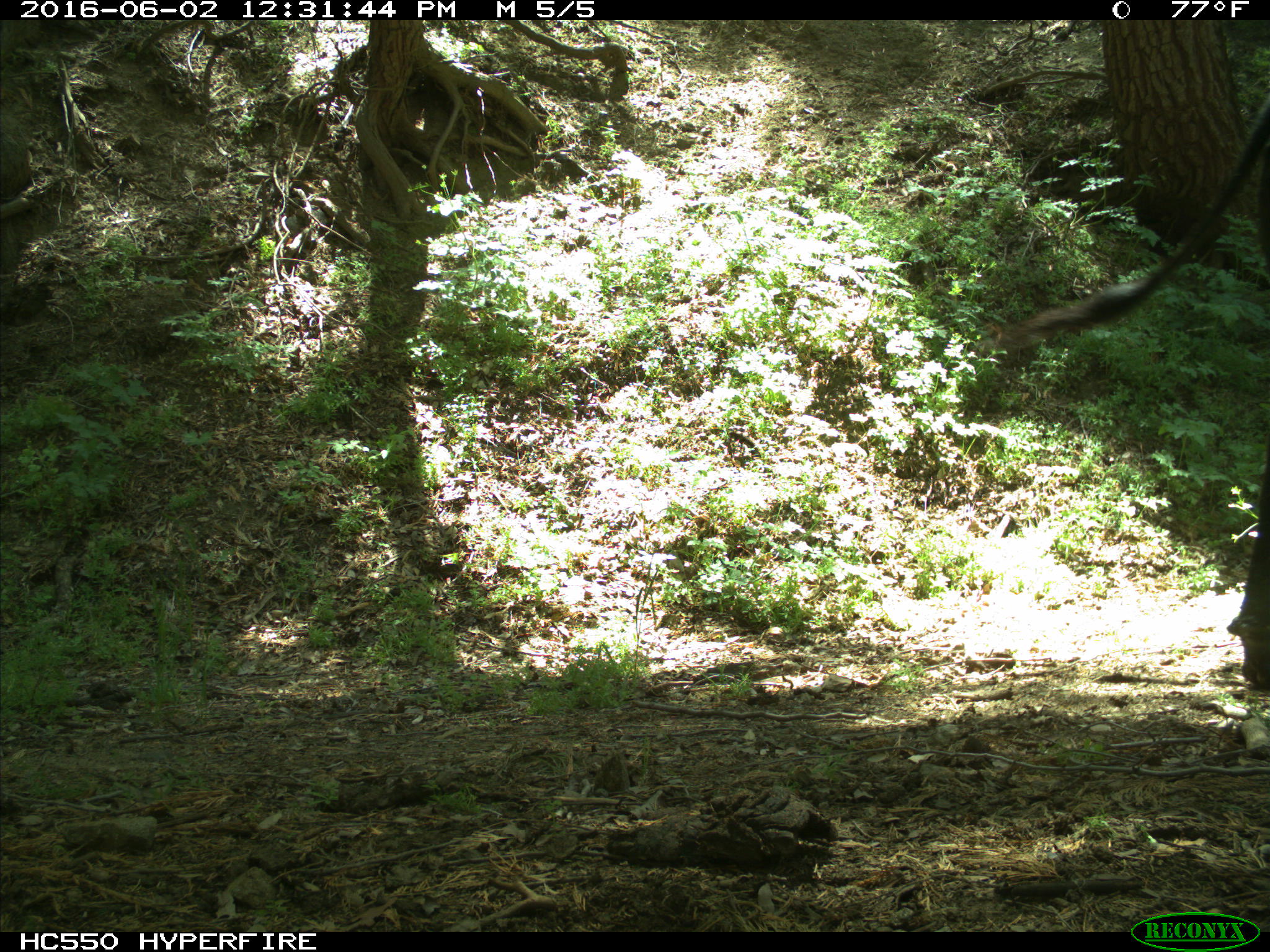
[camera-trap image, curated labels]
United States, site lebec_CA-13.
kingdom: Animalia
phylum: Chordata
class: Mammalia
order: Artiodactyla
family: Bovidae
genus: Bos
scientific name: Bos taurus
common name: domestic cow